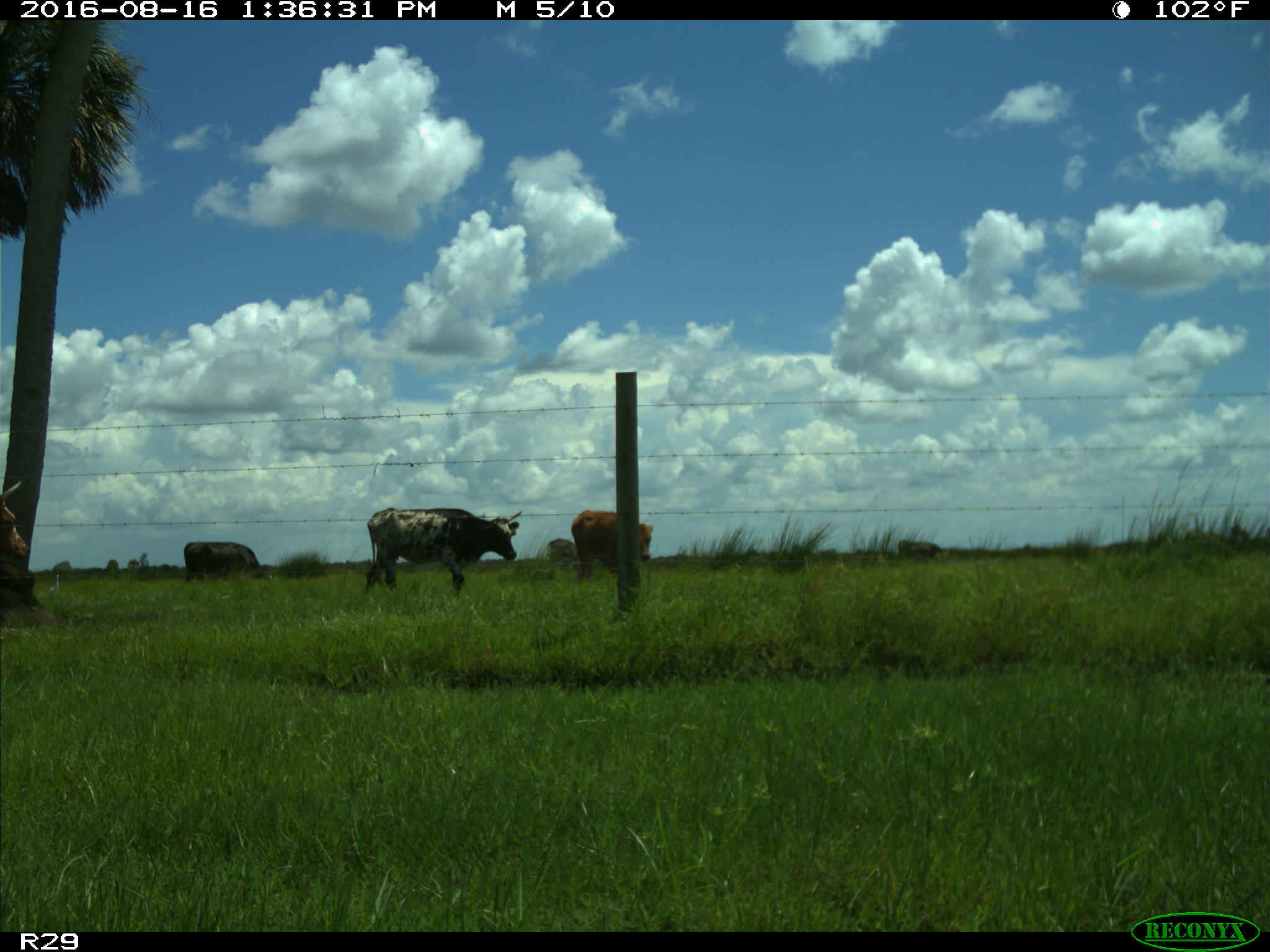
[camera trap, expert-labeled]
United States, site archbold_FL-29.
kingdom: Animalia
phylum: Chordata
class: Mammalia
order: Artiodactyla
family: Bovidae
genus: Bos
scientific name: Bos taurus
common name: domestic cow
Bos taurus (domestic cow).